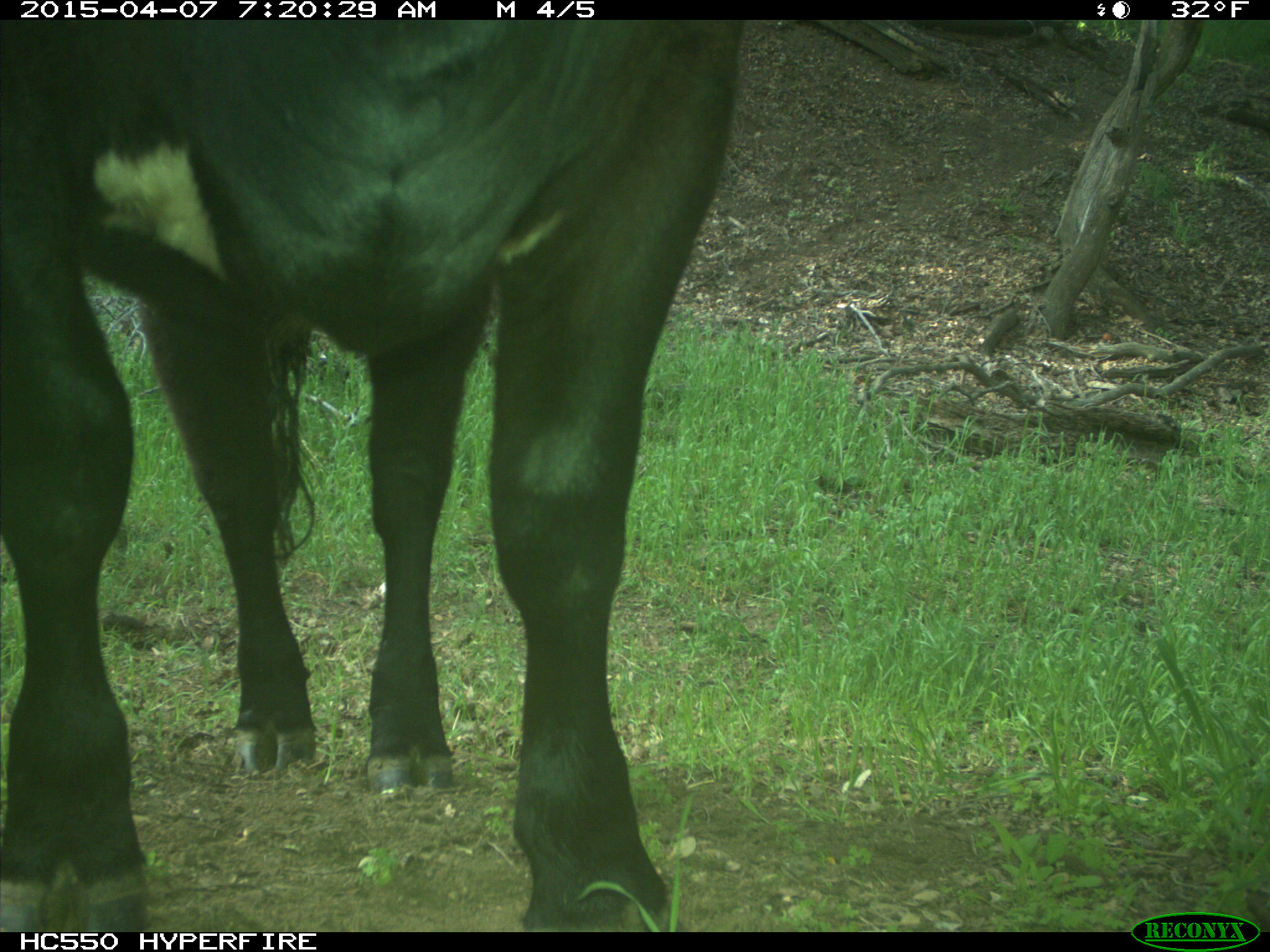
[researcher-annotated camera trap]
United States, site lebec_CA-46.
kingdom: Animalia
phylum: Chordata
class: Mammalia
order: Artiodactyla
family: Bovidae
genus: Bos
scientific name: Bos taurus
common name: domestic cow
Bos taurus (domestic cow).